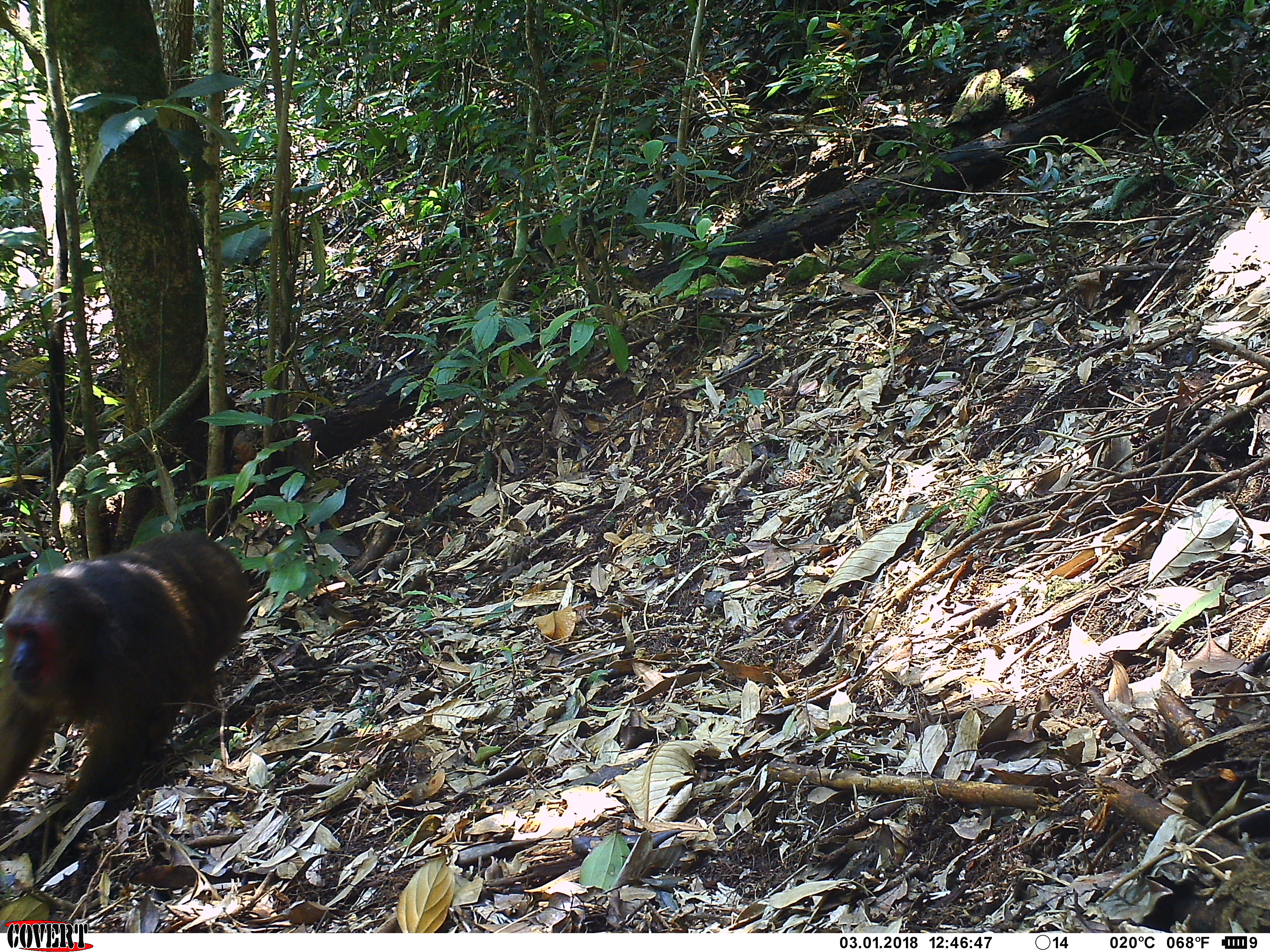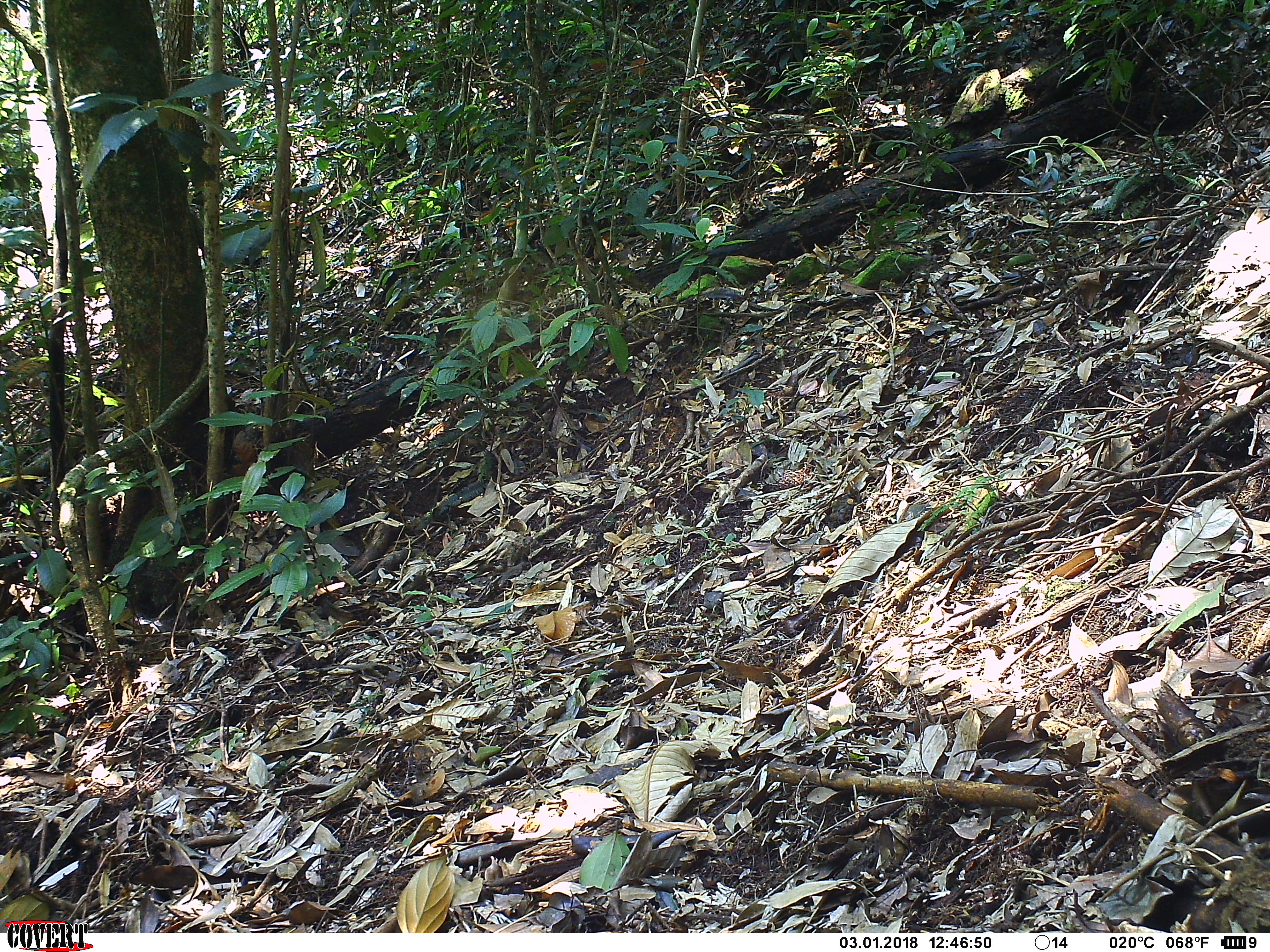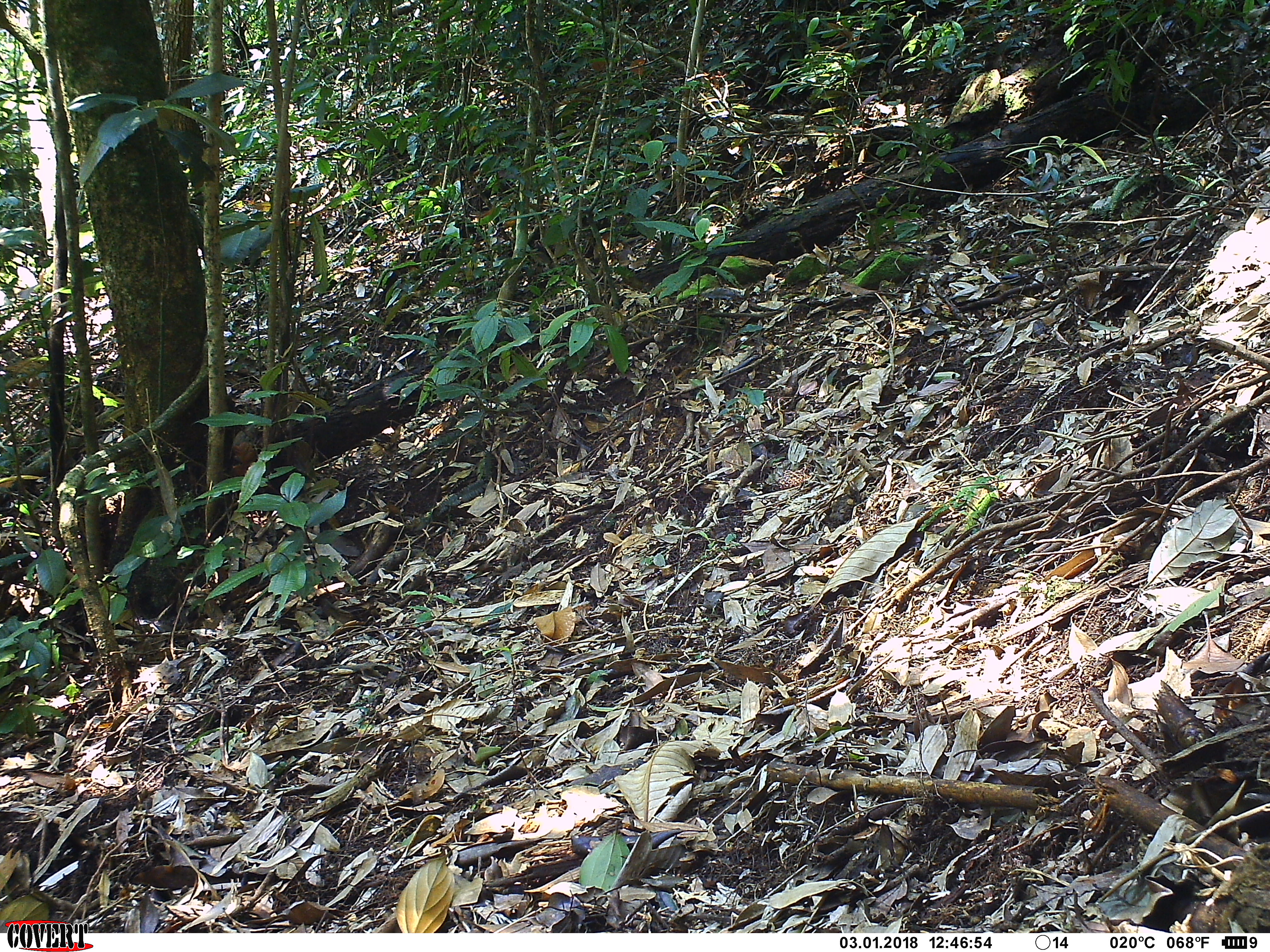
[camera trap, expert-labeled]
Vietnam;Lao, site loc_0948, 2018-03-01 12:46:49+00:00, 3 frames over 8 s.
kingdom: Animalia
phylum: Chordata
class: Mammalia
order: Primates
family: Cercopithecidae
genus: Macaca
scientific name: Macaca arctoides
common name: stump-tailed macaque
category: stump tailed macaque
Stump tailed macaque (stump-tailed macaque) (Macaca arctoides). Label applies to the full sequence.